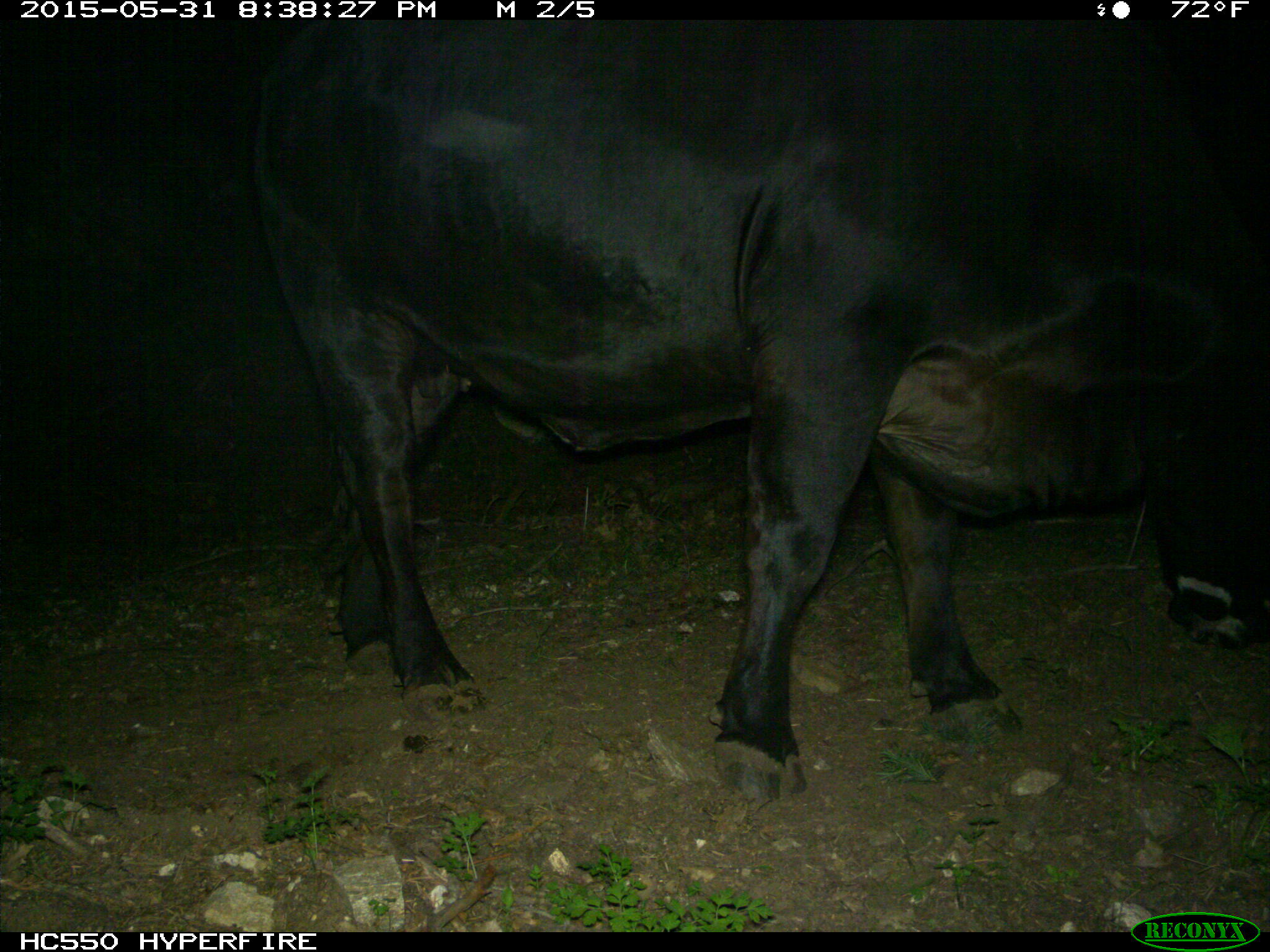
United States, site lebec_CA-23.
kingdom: Animalia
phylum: Chordata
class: Mammalia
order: Artiodactyla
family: Bovidae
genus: Bos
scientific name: Bos taurus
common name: domestic cow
Bos taurus (domestic cow).